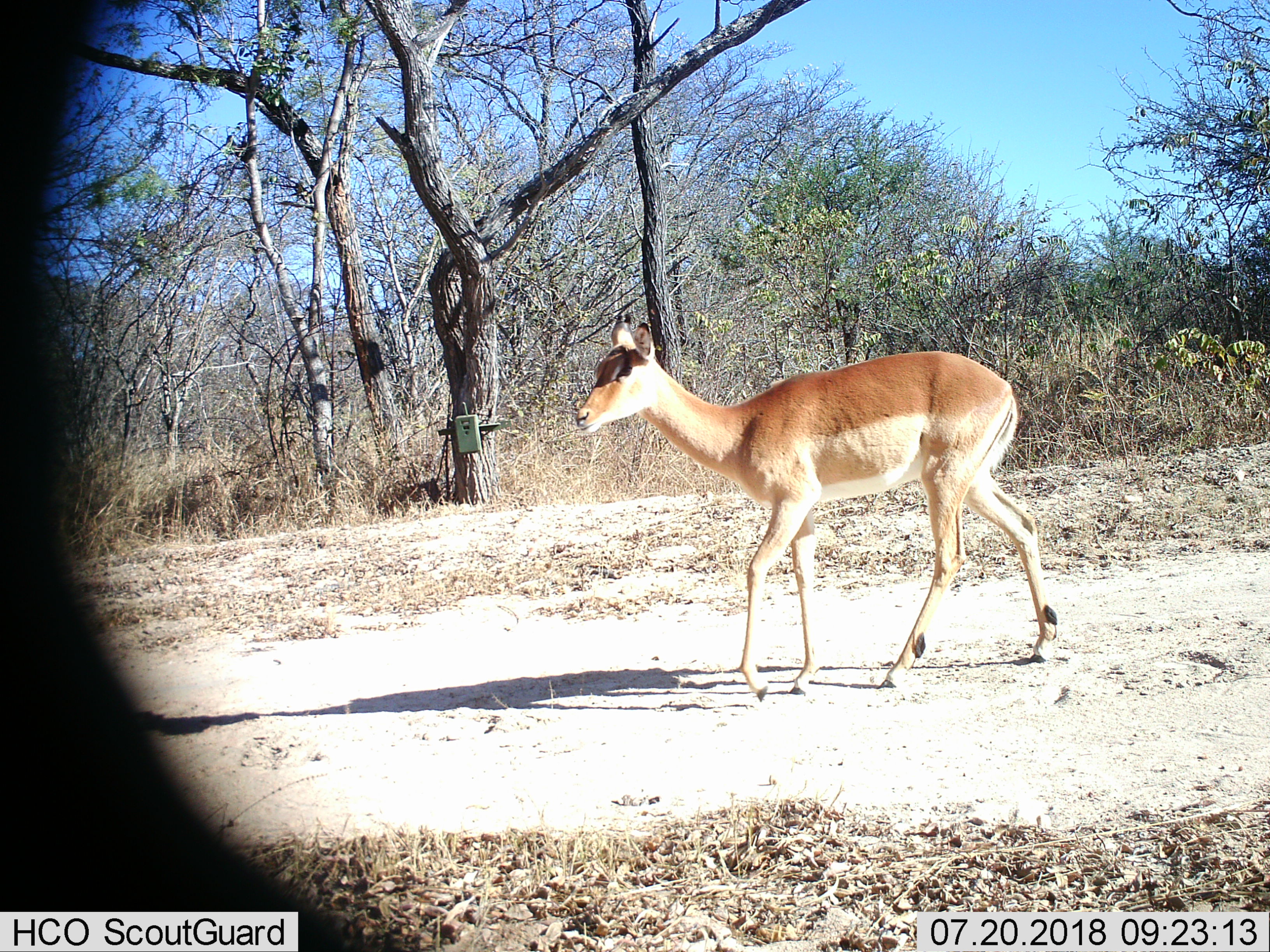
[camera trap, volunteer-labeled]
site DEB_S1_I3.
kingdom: Animalia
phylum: Chordata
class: Mammalia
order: Artiodactyla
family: Bovidae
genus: Aepyceros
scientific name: Aepyceros melampus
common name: impala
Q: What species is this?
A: Impala (Aepyceros melampus).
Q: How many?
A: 1.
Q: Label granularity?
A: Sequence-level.